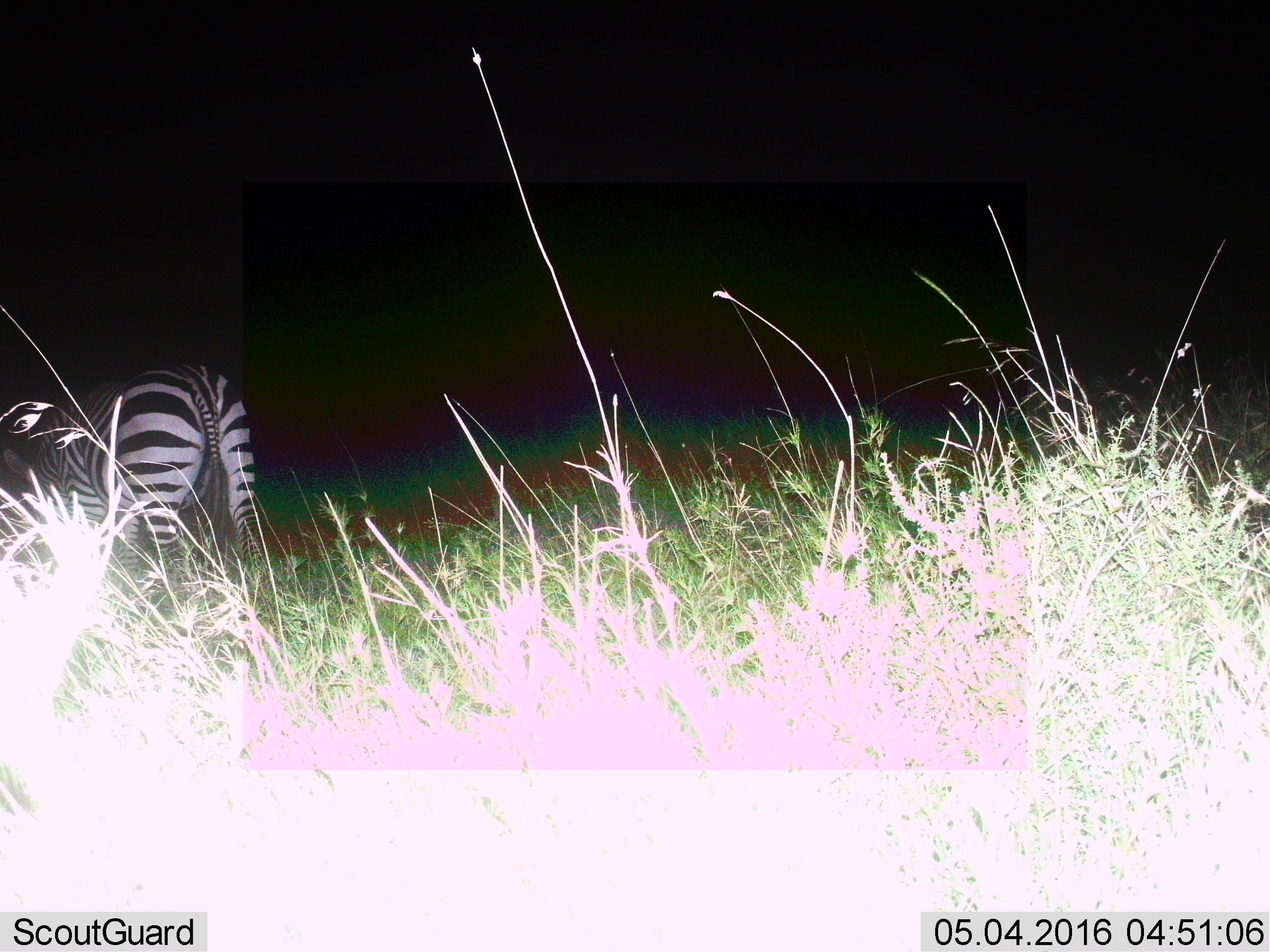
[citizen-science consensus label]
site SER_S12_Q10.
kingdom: Animalia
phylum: Chordata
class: Mammalia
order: Perissodactyla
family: Equidae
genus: Equus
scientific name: Equus quagga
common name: plains zebra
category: zebraplains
Zebraplains (plains zebra) (Equus quagga), count 1. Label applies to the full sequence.